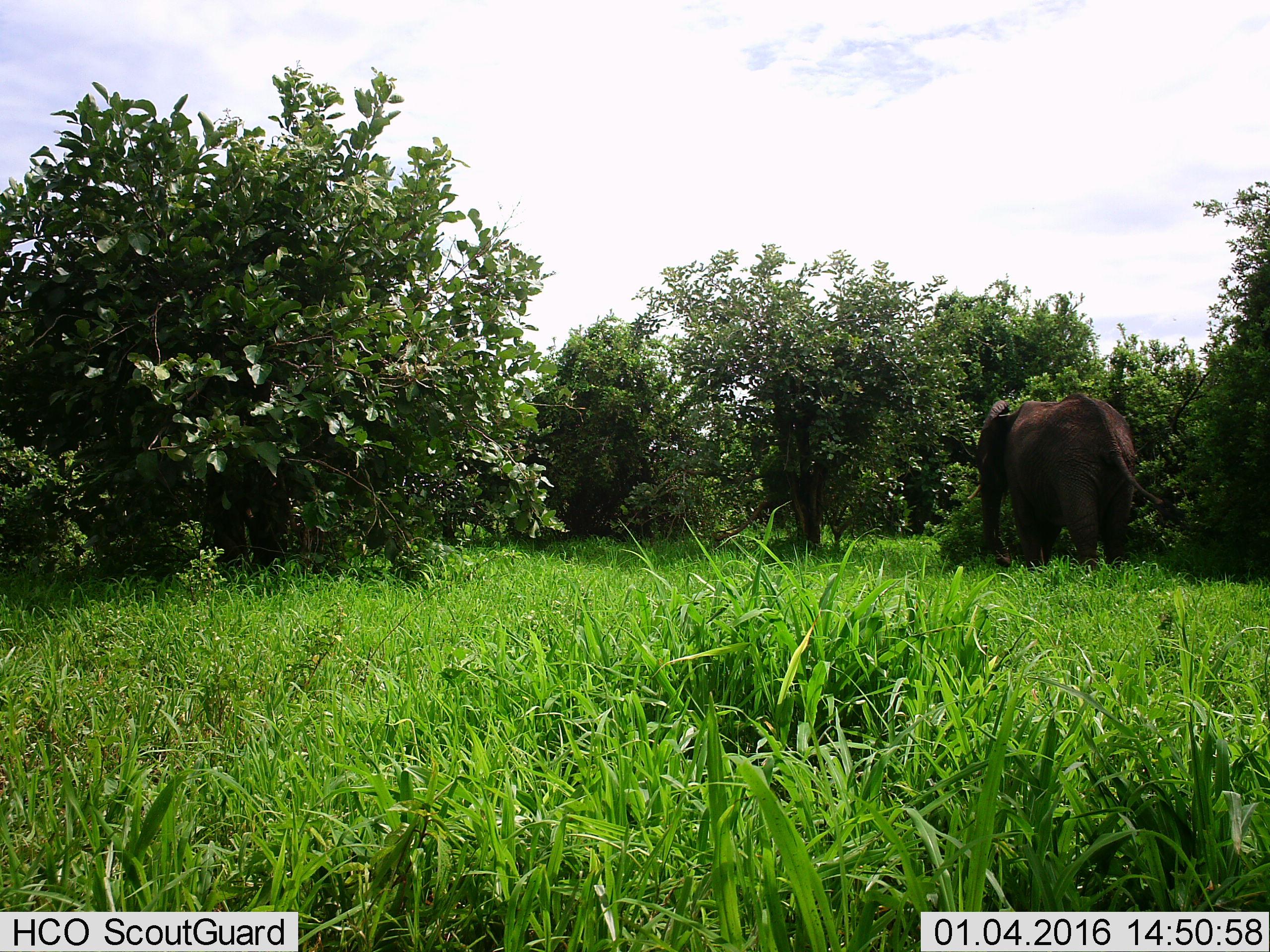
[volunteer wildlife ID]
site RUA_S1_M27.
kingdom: Animalia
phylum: Chordata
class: Mammalia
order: Proboscidea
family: Elephantidae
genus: Loxodonta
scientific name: Loxodonta africana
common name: african bush elephant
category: elephant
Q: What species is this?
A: Elephant (african bush elephant) (Loxodonta africana).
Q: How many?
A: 1.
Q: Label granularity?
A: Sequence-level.